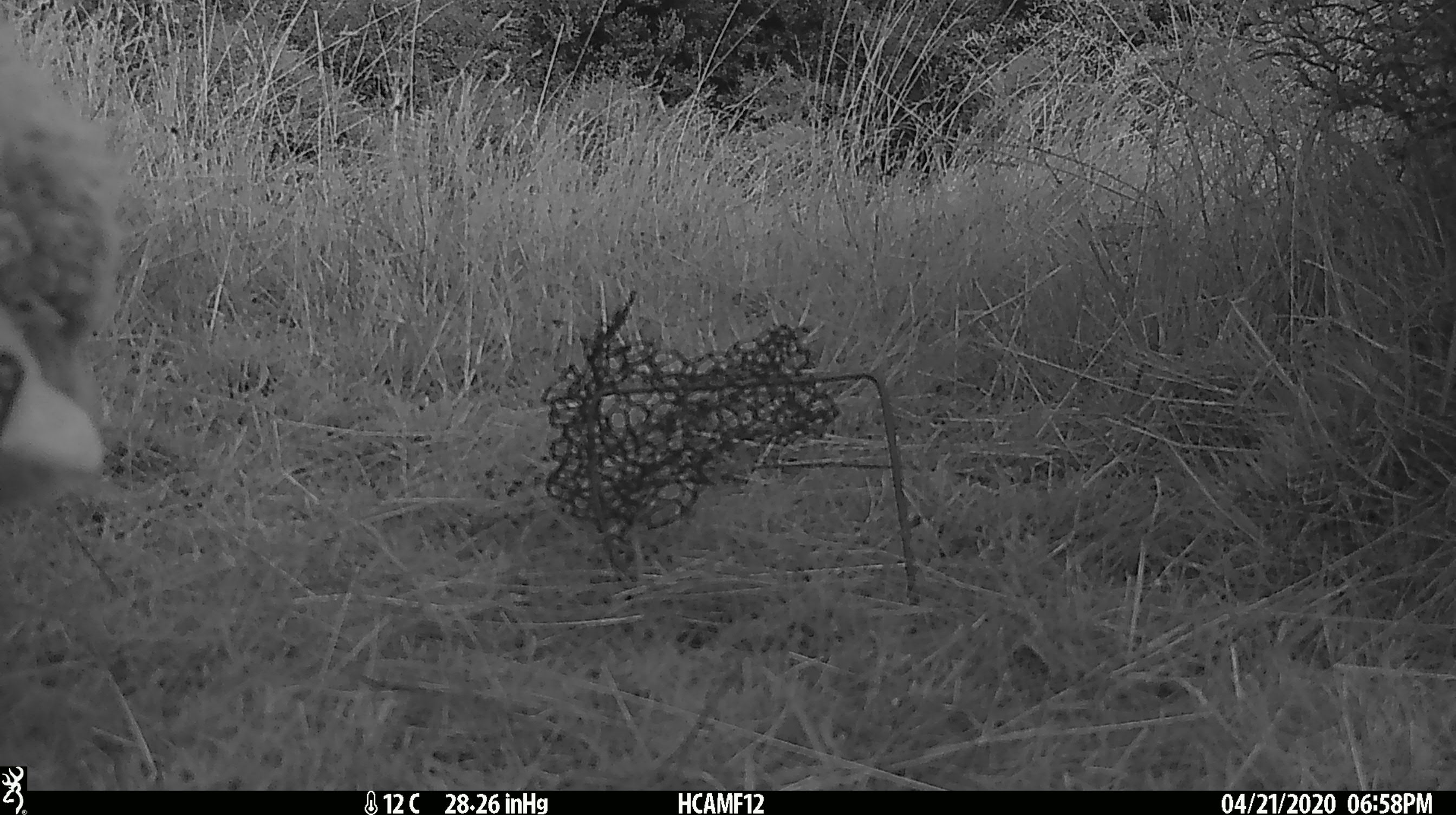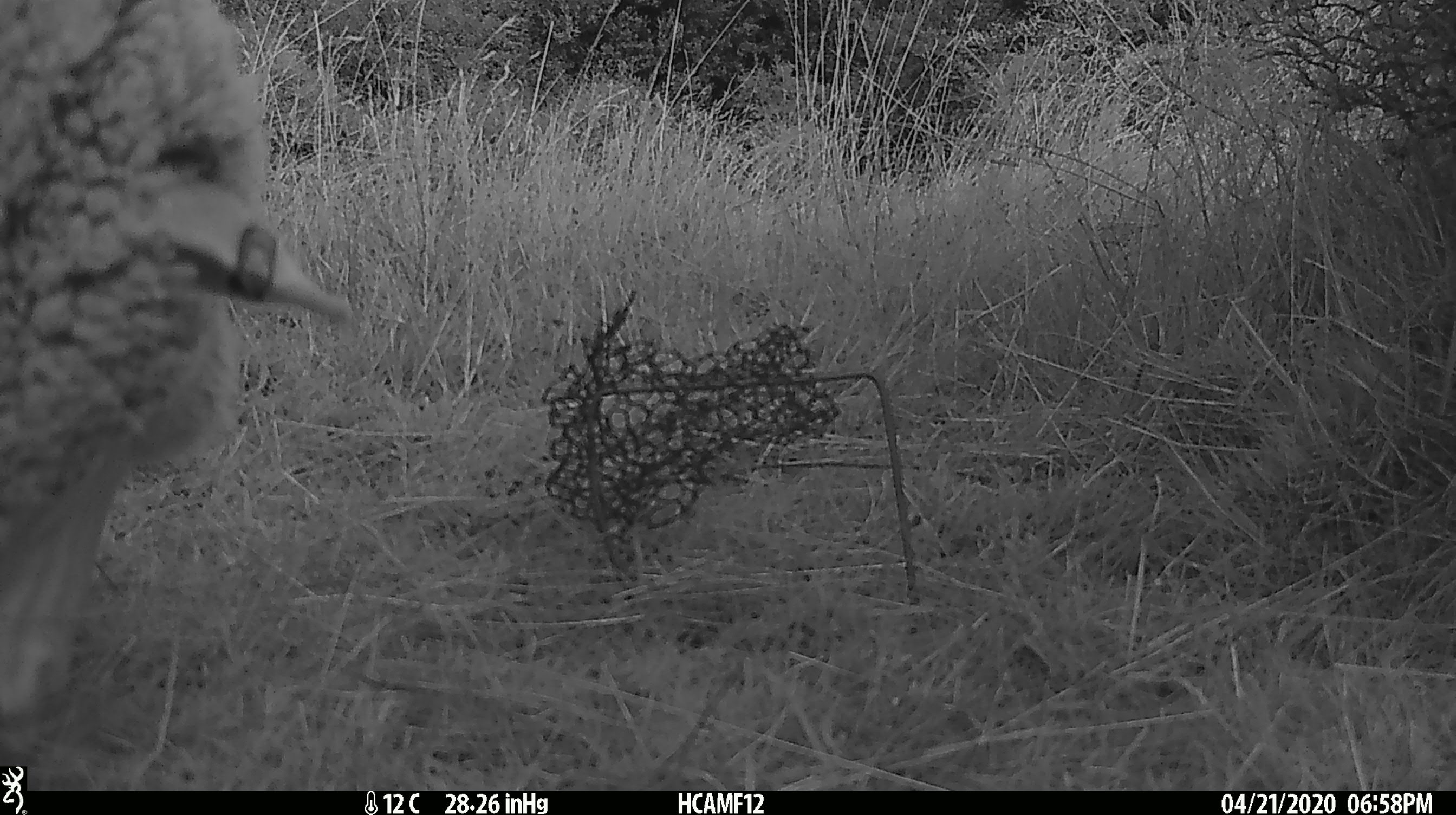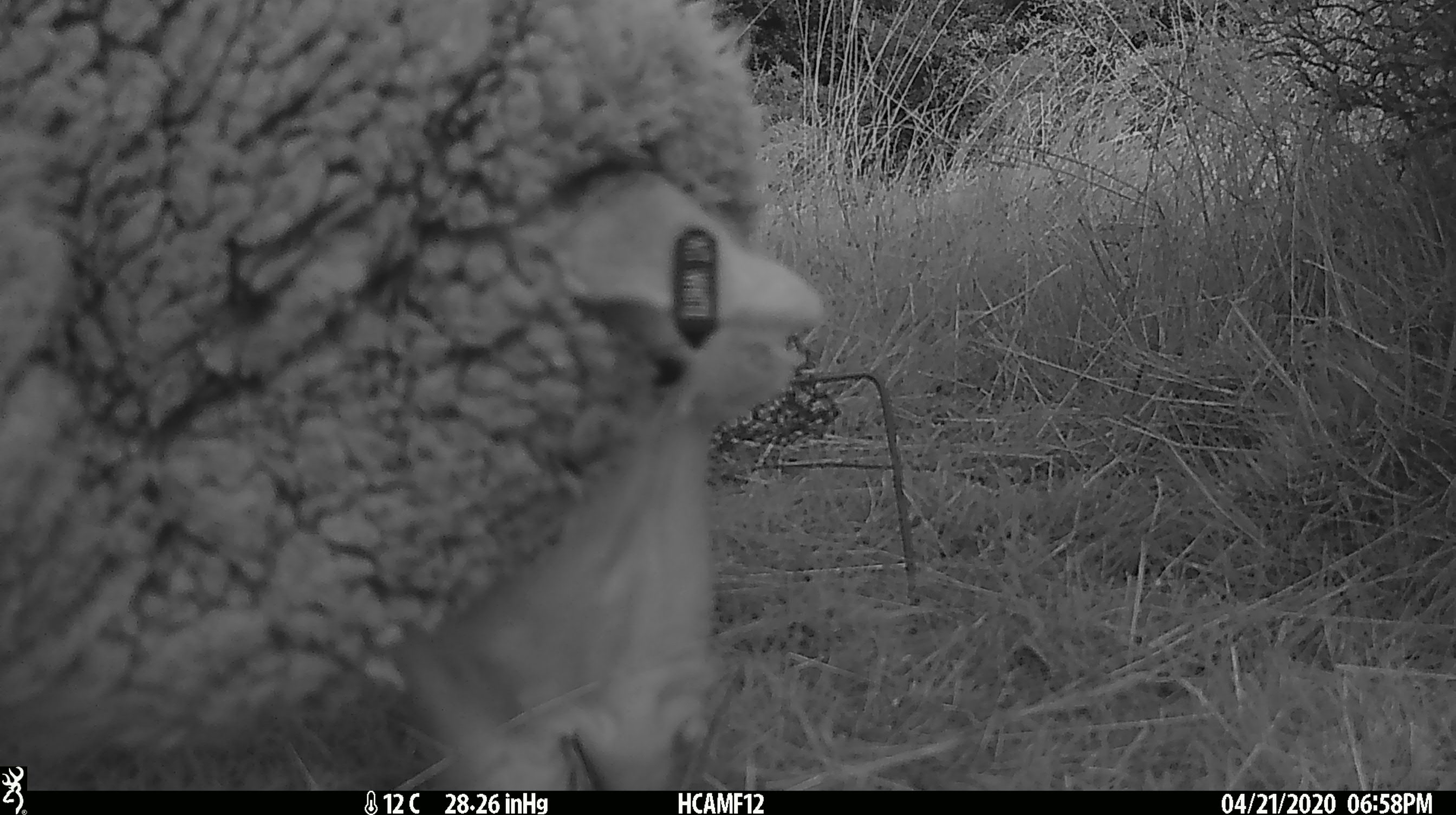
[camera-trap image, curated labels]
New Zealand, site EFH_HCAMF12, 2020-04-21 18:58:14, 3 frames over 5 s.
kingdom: Animalia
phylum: Chordata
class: Mammalia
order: Artiodactyla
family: Bovidae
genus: Ovis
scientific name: Ovis aries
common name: domestic sheep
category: sheep